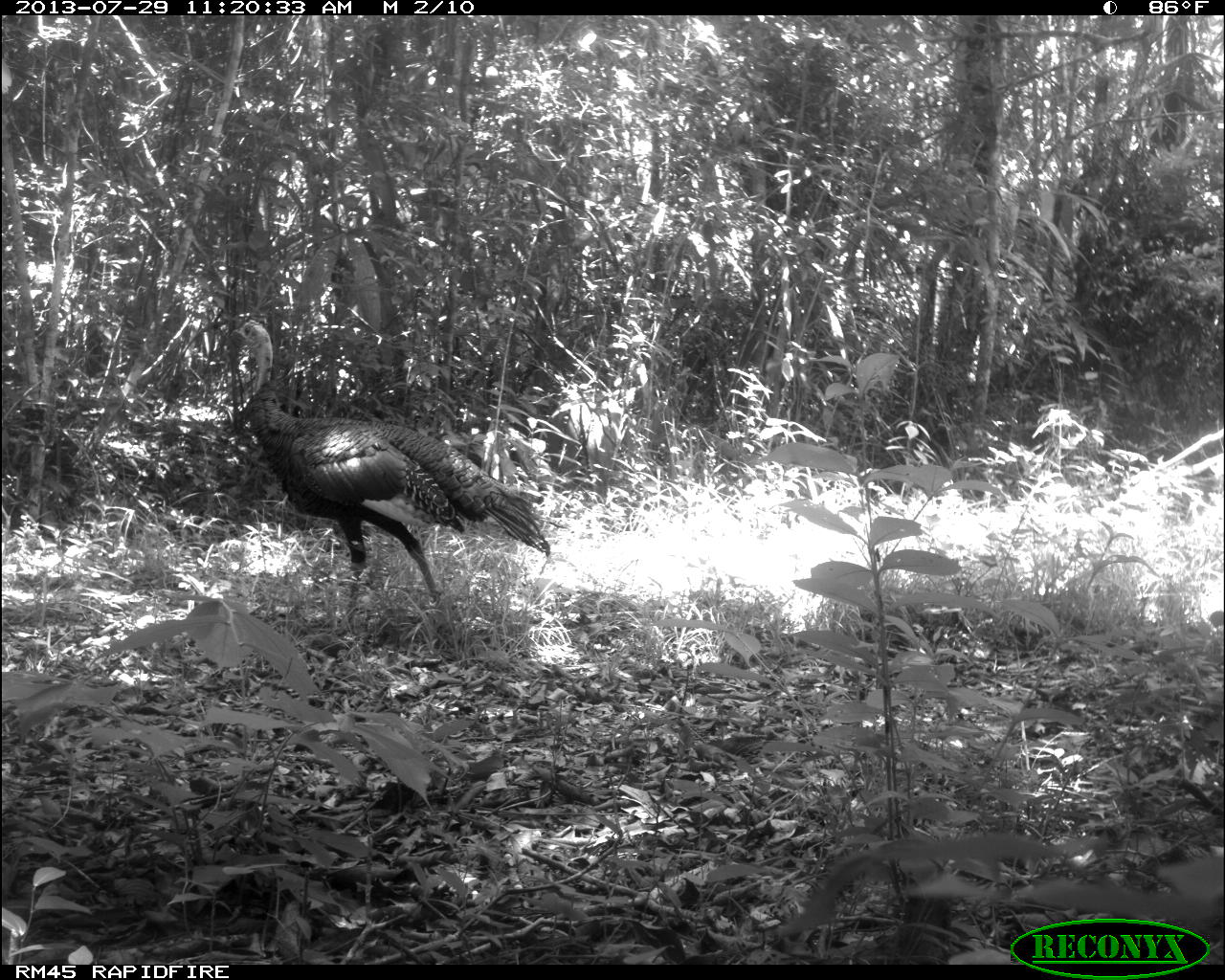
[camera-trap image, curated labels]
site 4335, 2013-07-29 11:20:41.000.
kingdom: Animalia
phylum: Chordata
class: Aves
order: Galliformes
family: Phasianidae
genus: Meleagris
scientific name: Meleagris ocellata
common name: ocellated turkey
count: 1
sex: male